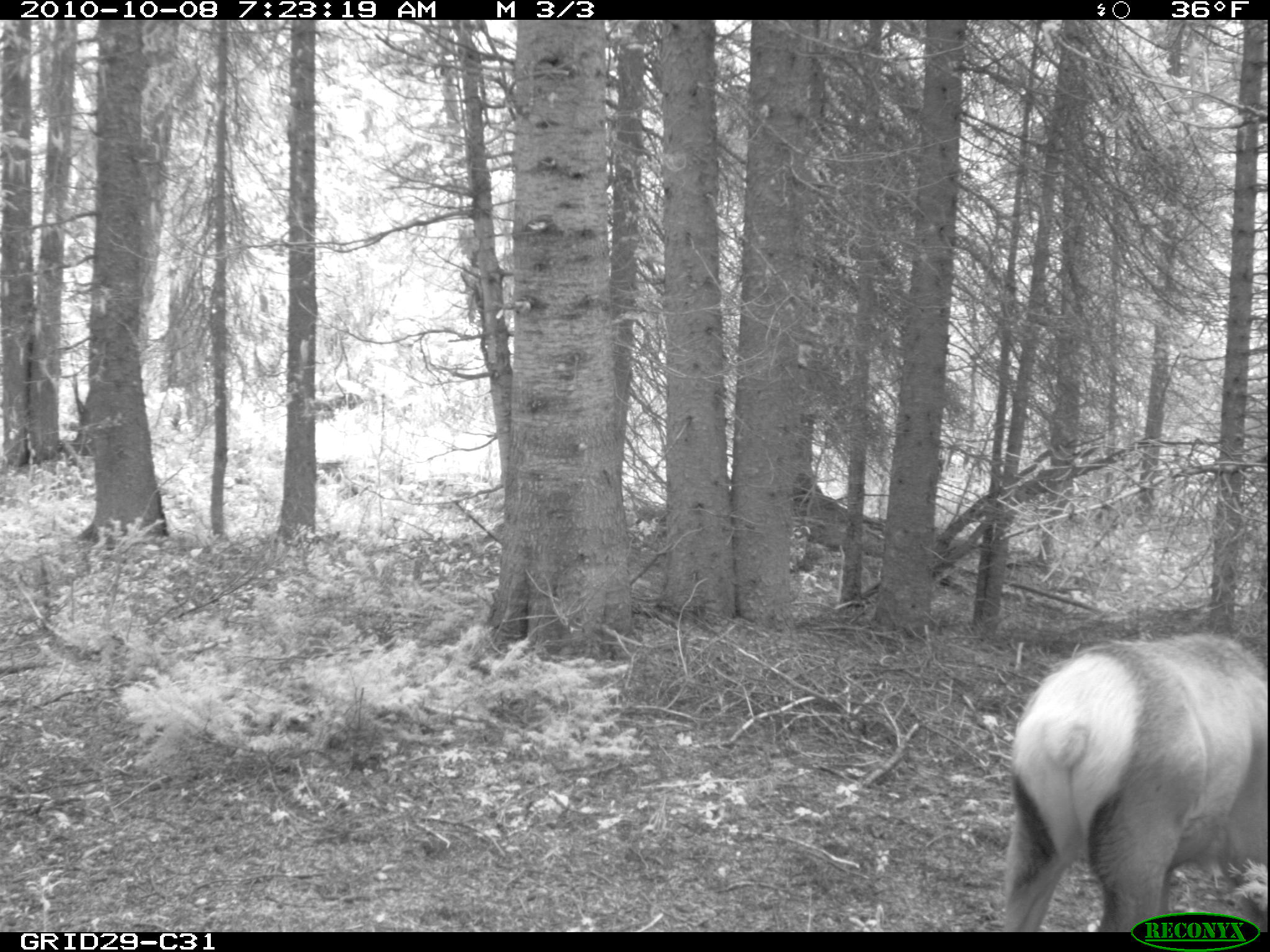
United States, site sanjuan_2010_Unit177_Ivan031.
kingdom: Animalia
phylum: Chordata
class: Mammalia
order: Artiodactyla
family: Cervidae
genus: Cervus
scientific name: Cervus elaphus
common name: red deer